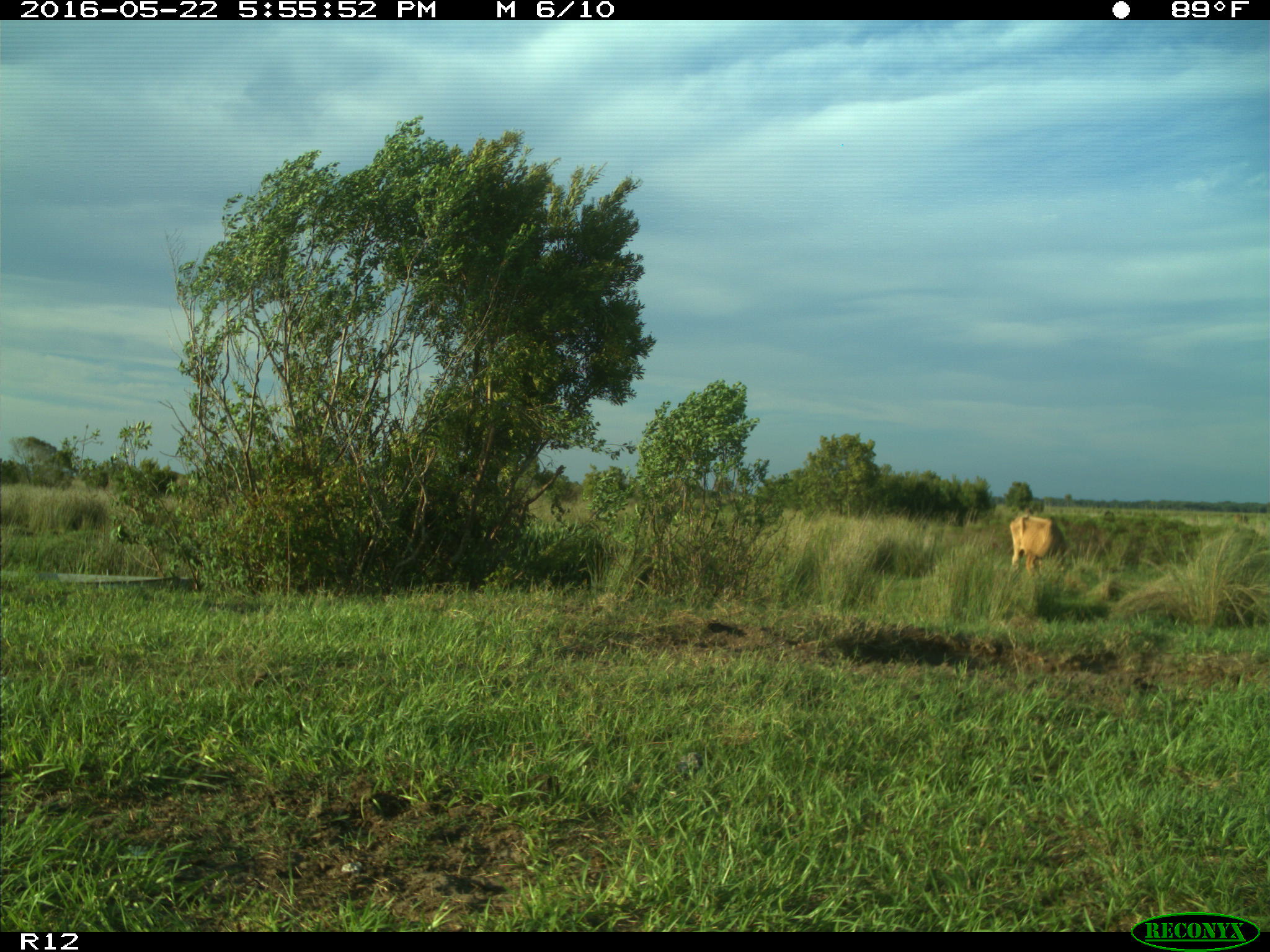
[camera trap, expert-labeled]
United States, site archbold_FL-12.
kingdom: Animalia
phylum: Chordata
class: Mammalia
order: Artiodactyla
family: Bovidae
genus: Bos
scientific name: Bos taurus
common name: domestic cow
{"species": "Bos taurus (domestic cow)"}